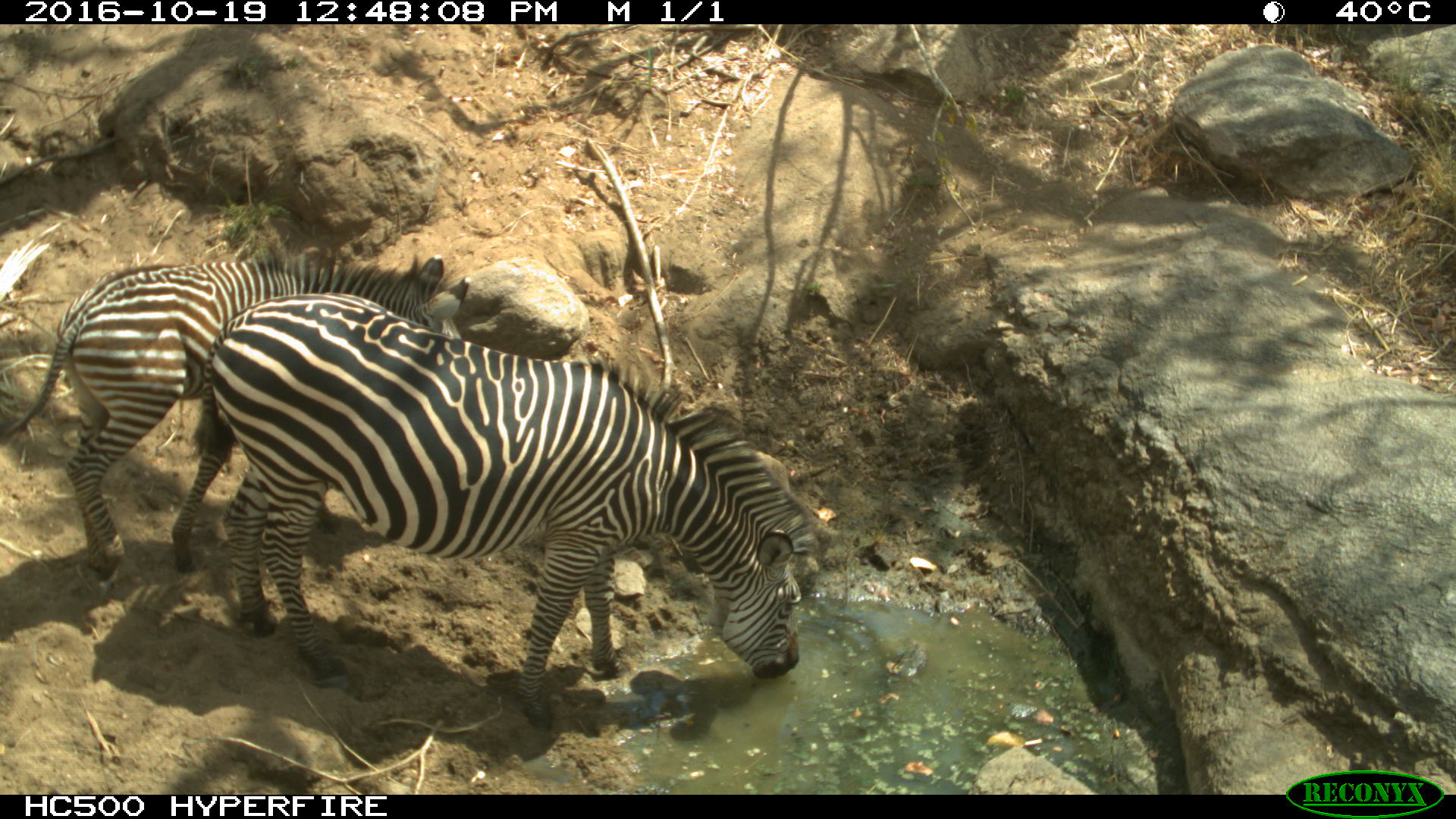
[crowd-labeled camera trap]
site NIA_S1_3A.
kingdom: Animalia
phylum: Chordata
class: Mammalia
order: Perissodactyla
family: Equidae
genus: Equus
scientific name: Equus quagga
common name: plains zebra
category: zebraplains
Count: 2.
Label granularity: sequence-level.